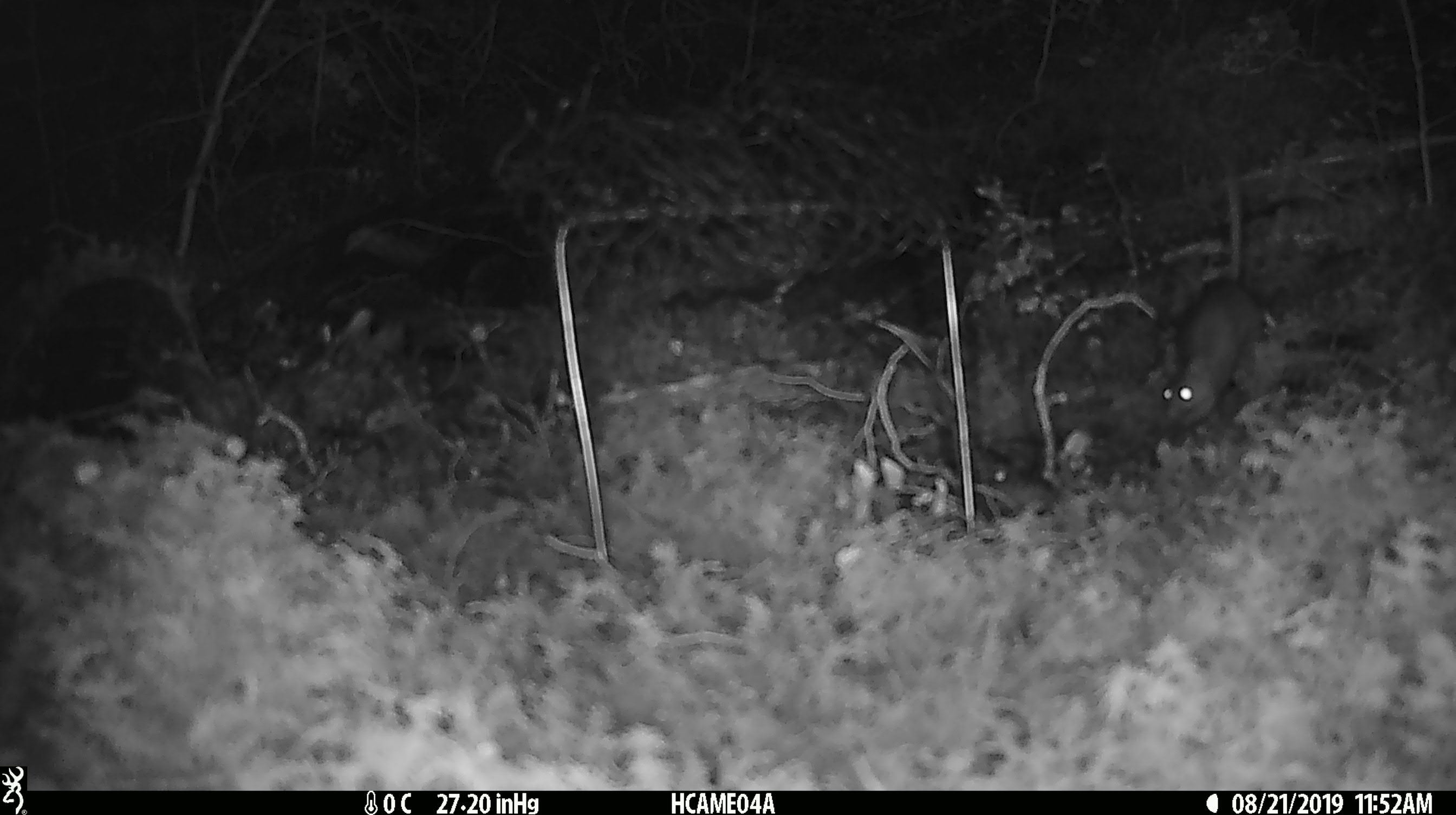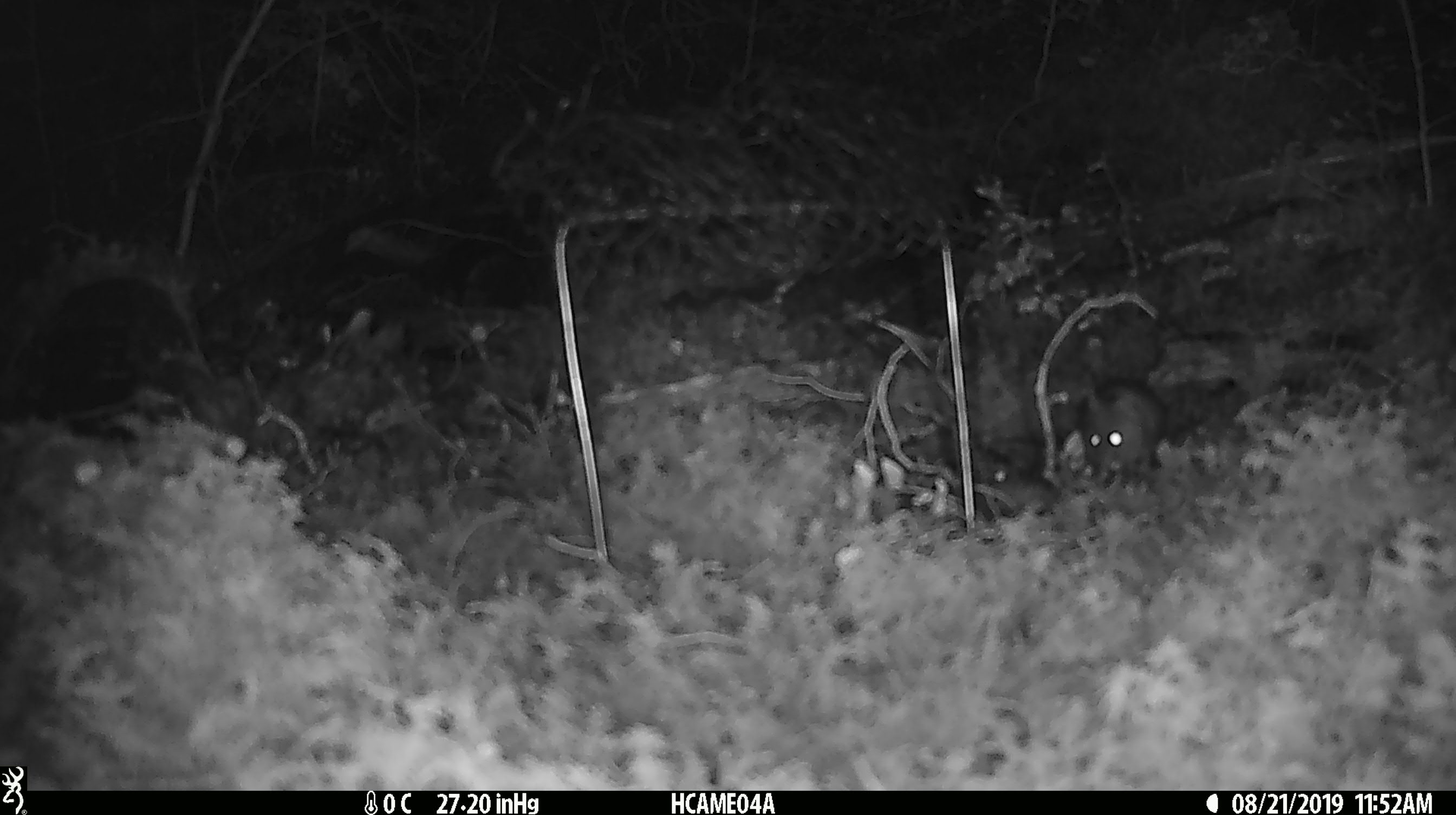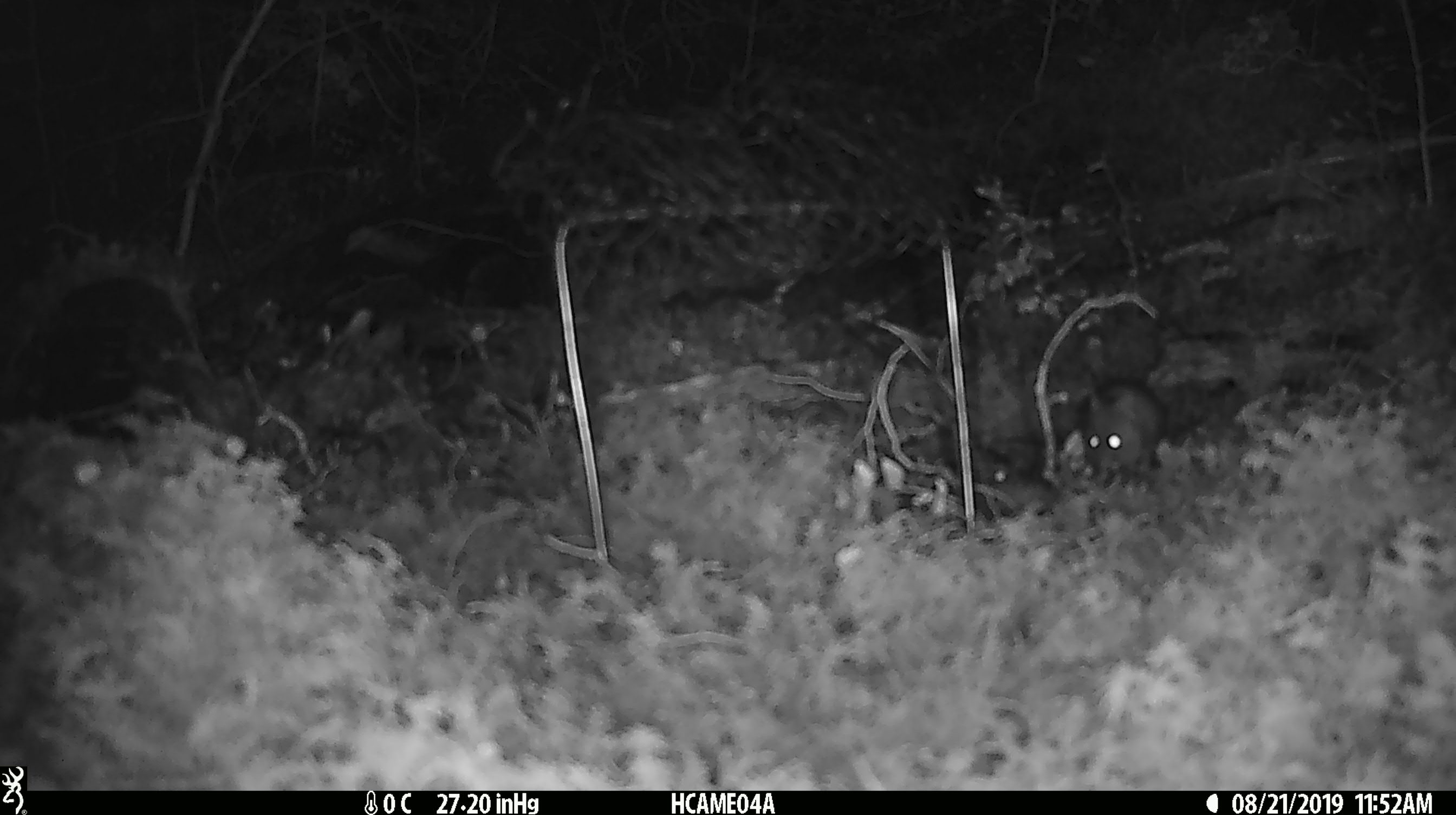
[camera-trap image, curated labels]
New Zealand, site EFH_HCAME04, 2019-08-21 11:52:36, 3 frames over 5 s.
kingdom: Animalia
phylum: Chordata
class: Mammalia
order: Rodentia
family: Muridae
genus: Mus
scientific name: Mus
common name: mouse